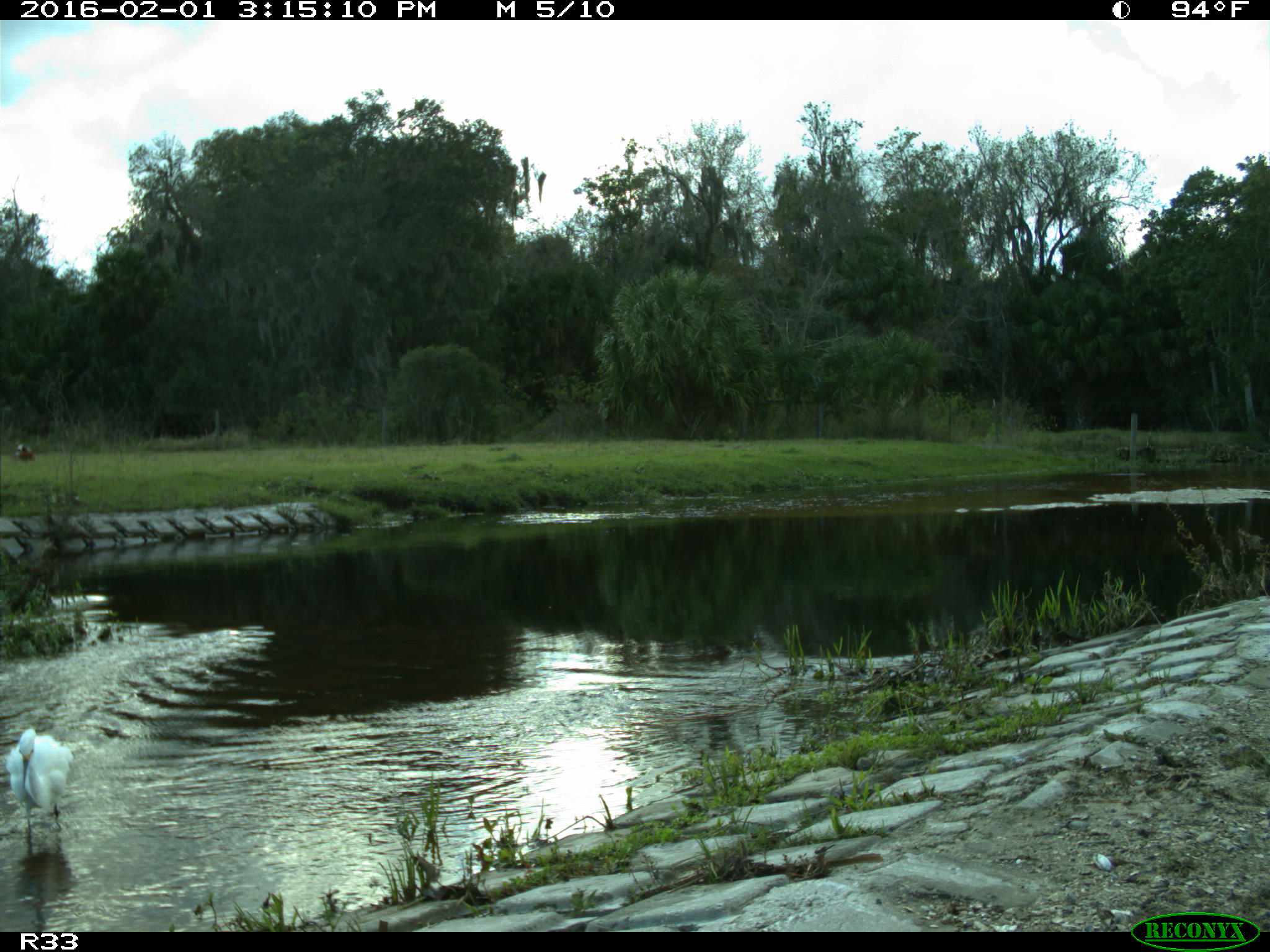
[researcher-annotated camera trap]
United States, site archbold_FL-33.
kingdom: Animalia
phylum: Chordata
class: Aves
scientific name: Aves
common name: birds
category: unidentified bird